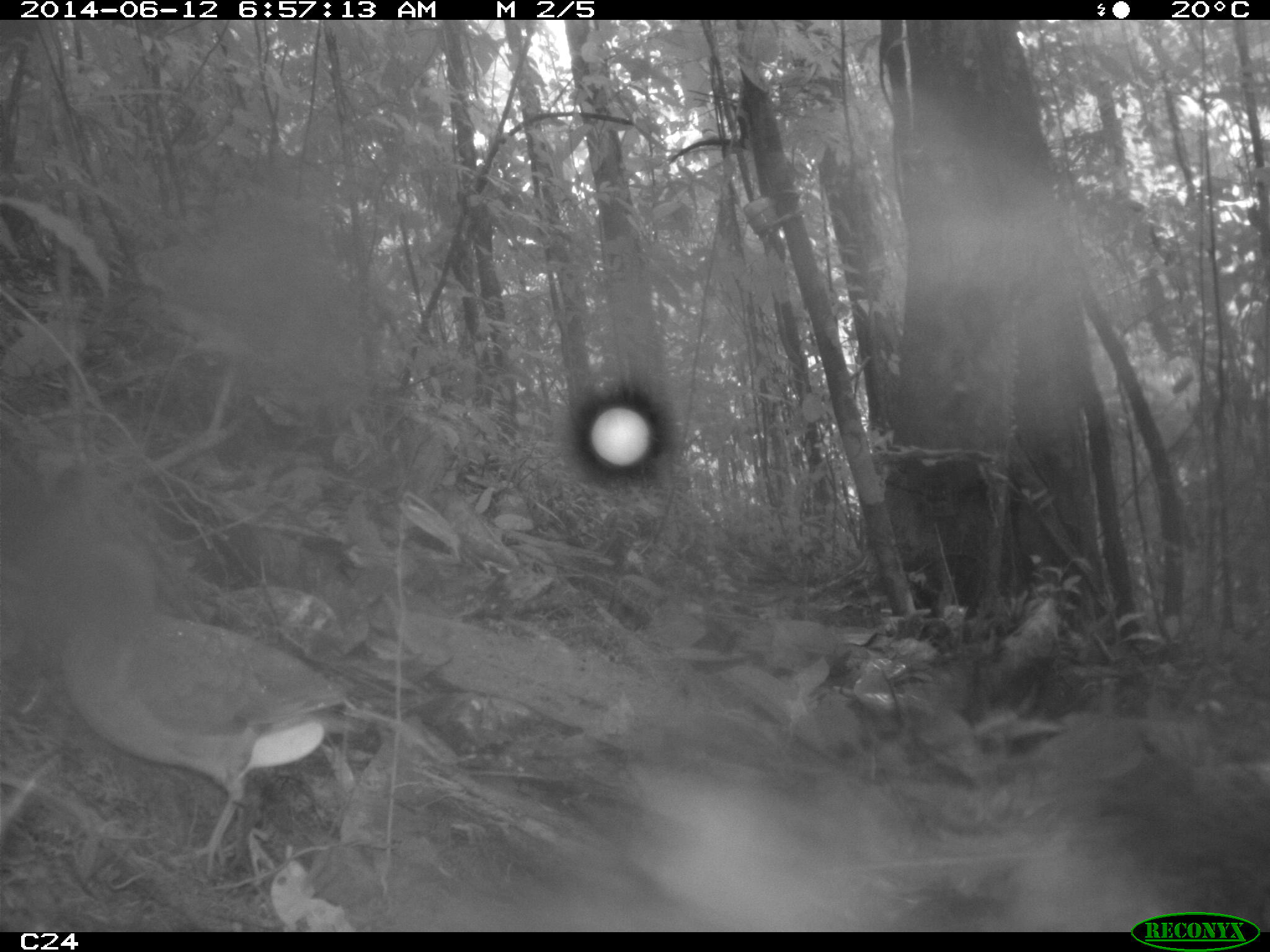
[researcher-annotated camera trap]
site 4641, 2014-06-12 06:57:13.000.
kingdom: Animalia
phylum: Chordata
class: Aves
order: Columbiformes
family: Columbidae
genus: Leptotila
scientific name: Leptotila rufaxilla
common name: gray-fronted dove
Leptotila rufaxilla (gray-fronted dove), count 1, age adult.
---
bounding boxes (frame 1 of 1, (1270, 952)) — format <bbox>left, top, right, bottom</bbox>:
leptotila rufaxilla: <bbox>28, 531, 354, 879</bbox>